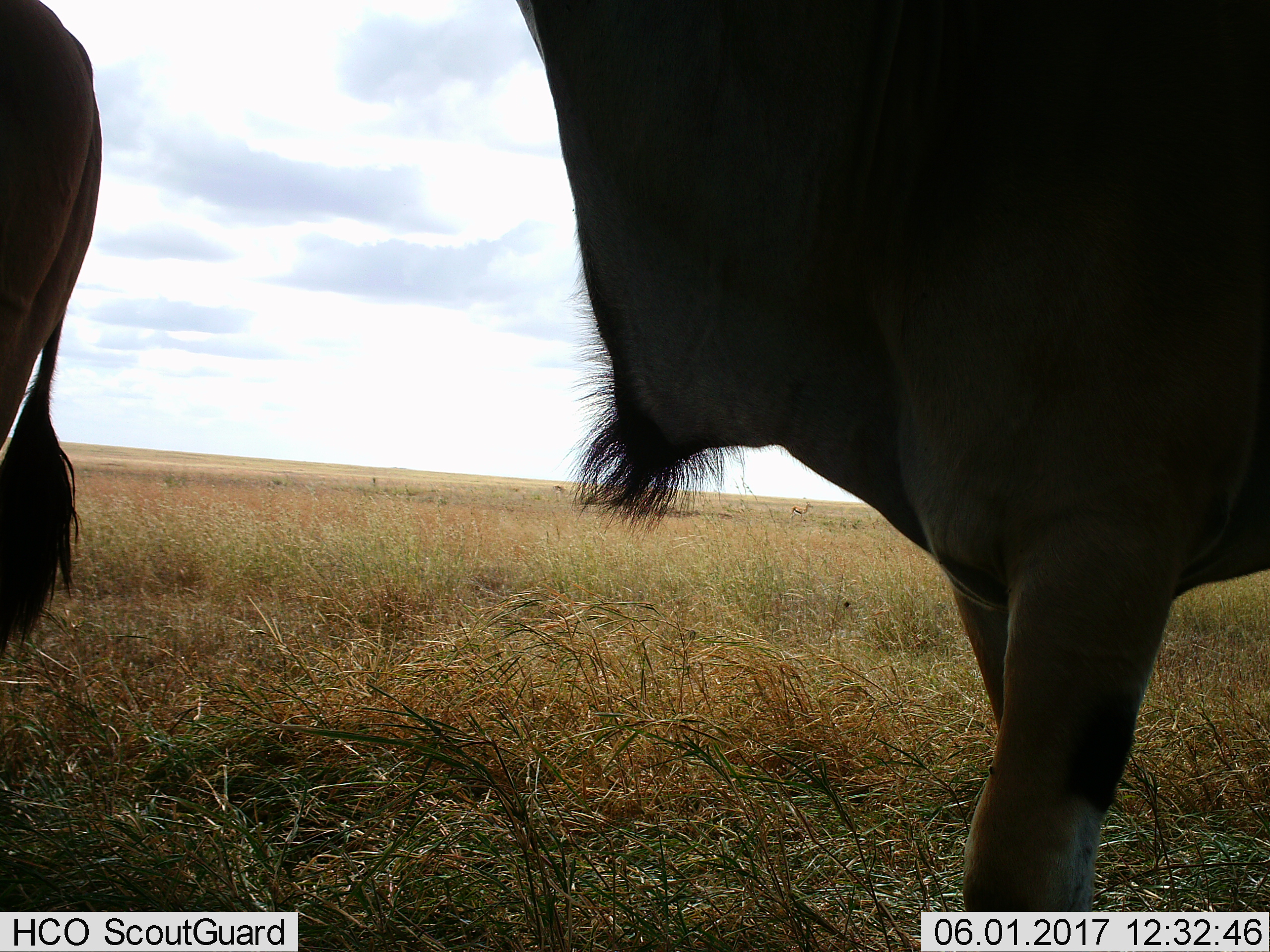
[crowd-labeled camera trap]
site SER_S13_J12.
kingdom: Animalia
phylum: Chordata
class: Mammalia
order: Artiodactyla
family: Bovidae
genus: Connochaetes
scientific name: Connochaetes taurinus taurinus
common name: blue wildebeest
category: wildebeestblue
Wildebeestblue (blue wildebeest) (Connochaetes taurinus taurinus), count 2. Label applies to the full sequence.